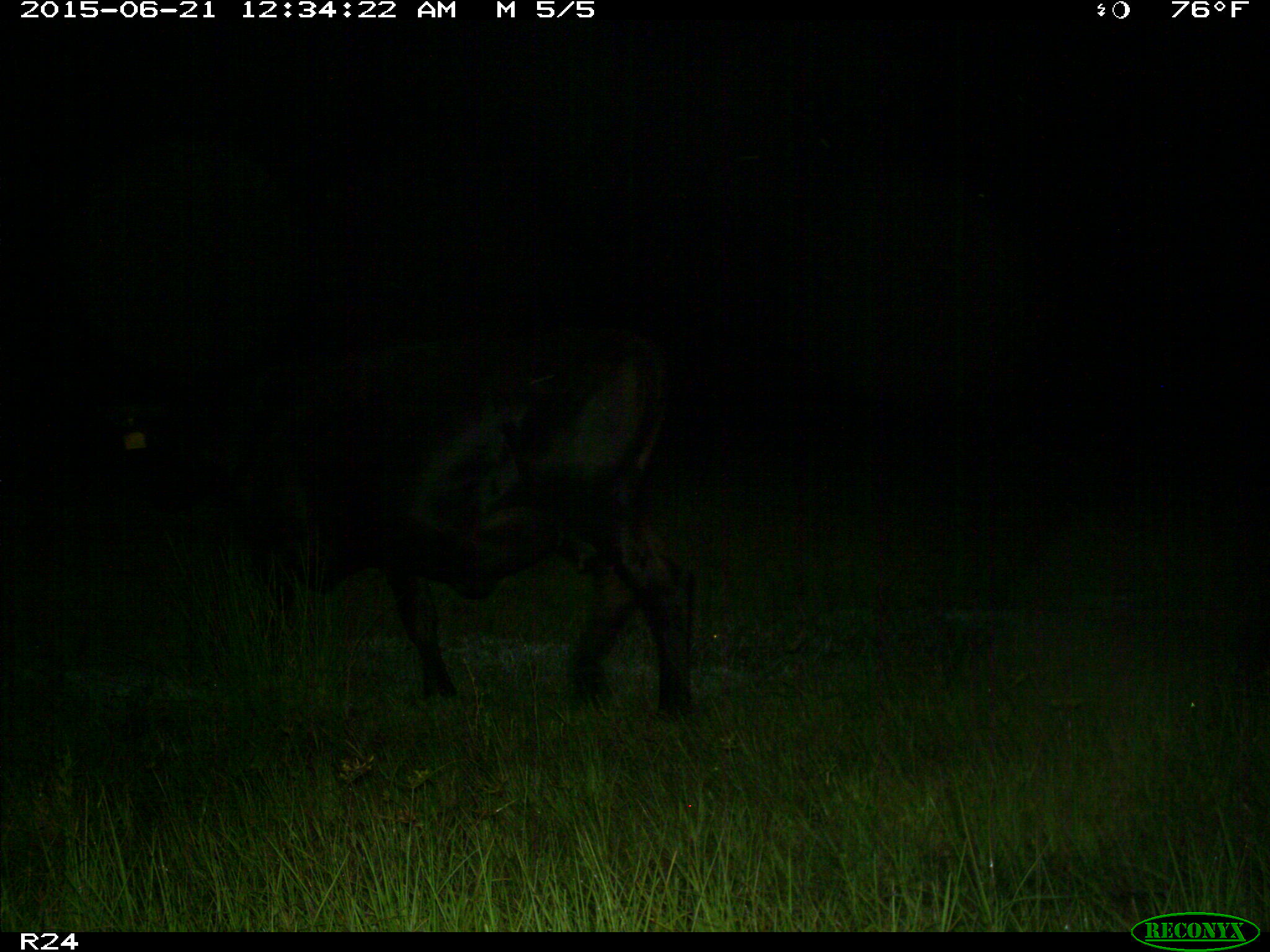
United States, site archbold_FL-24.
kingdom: Animalia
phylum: Chordata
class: Mammalia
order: Artiodactyla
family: Bovidae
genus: Bos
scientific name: Bos taurus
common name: domestic cow